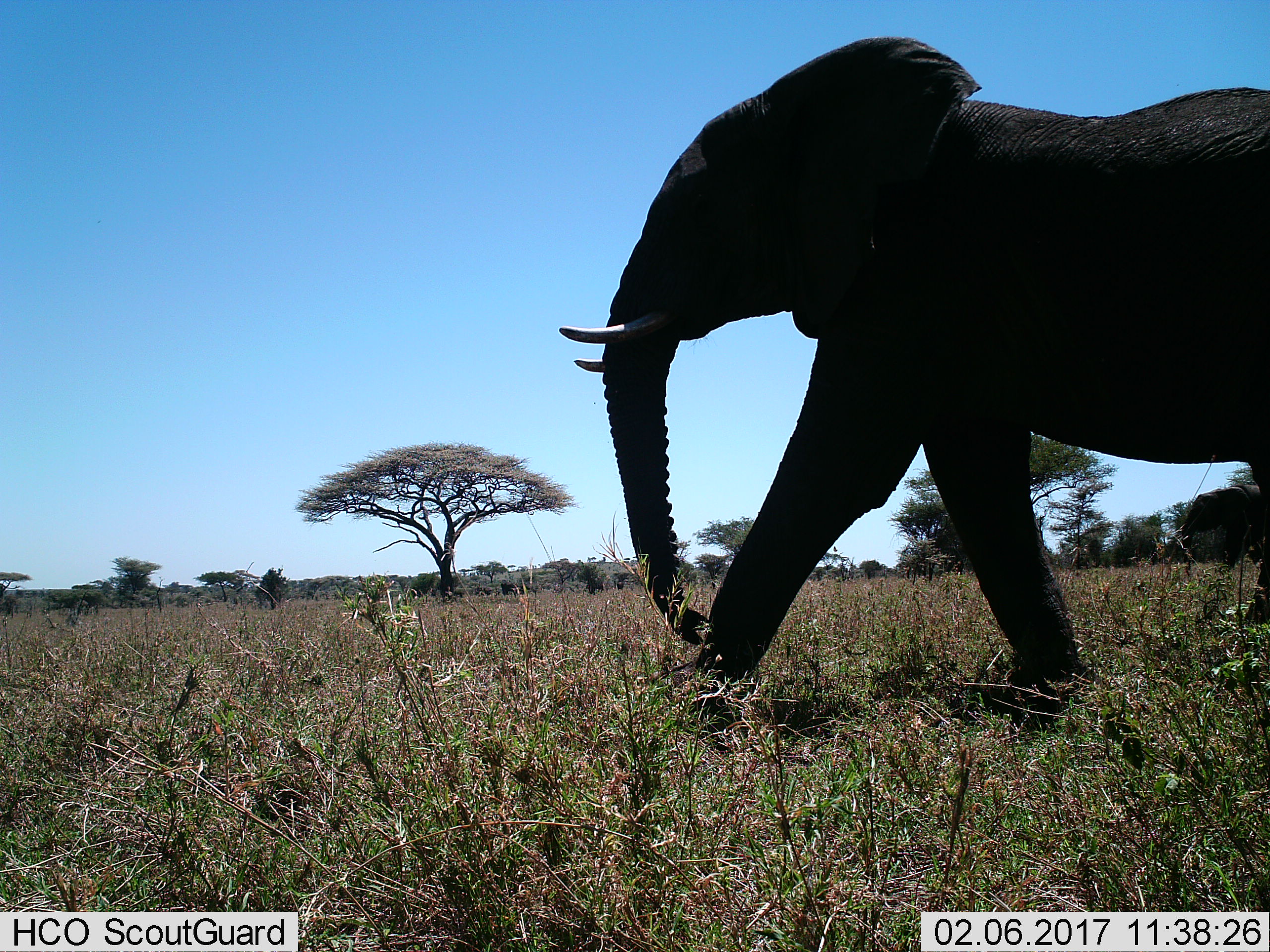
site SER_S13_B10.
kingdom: Animalia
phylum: Chordata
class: Mammalia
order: Proboscidea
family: Elephantidae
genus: Loxodonta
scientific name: Loxodonta africana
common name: african bush elephant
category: elephant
Elephant (african bush elephant) (Loxodonta africana), count 1. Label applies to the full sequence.